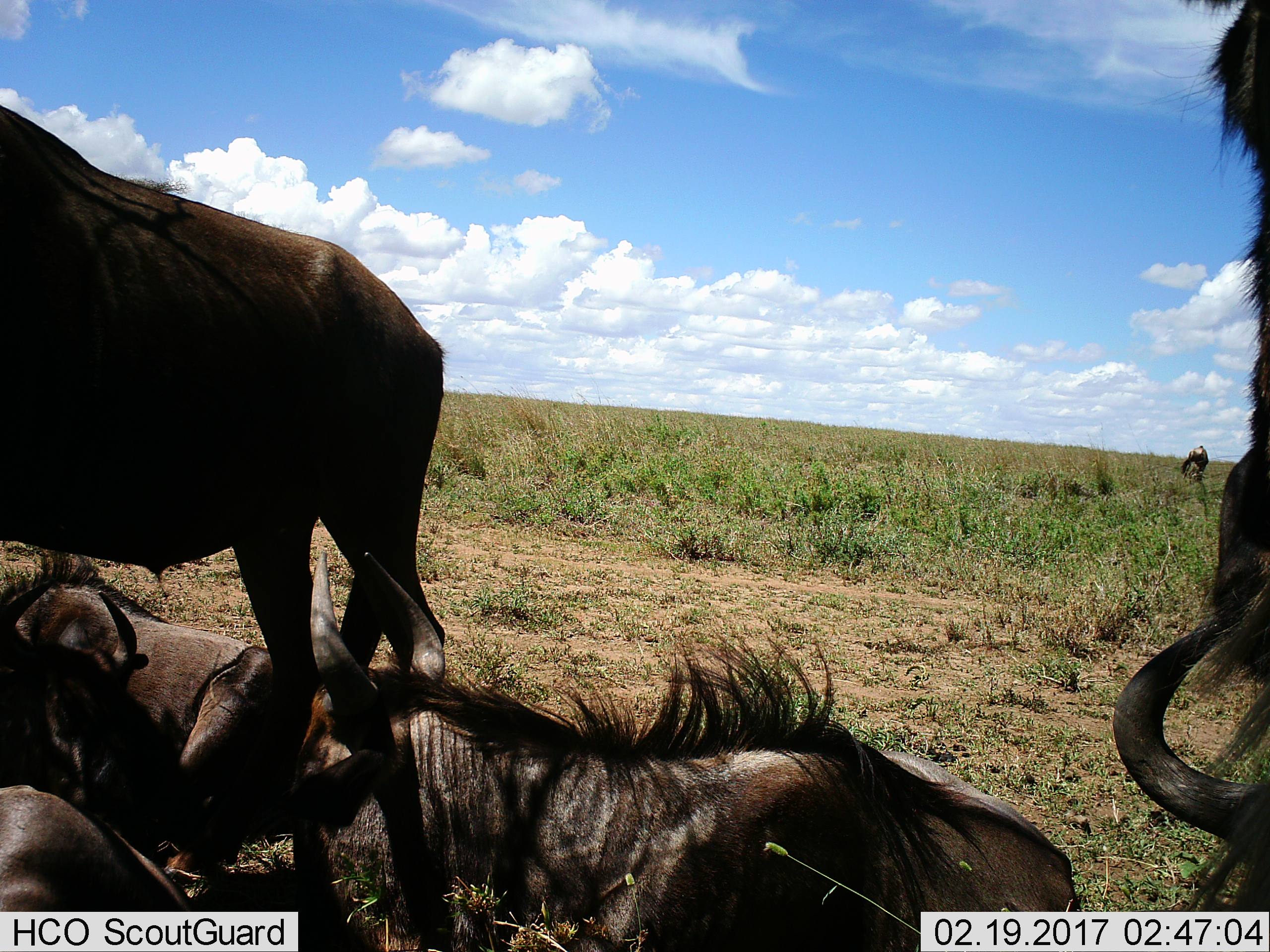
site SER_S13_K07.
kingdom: Animalia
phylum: Chordata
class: Mammalia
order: Artiodactyla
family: Bovidae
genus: Connochaetes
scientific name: Connochaetes taurinus taurinus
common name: blue wildebeest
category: wildebeestblue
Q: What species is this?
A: Wildebeestblue (blue wildebeest) (Connochaetes taurinus taurinus).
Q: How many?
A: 6.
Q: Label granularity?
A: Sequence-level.